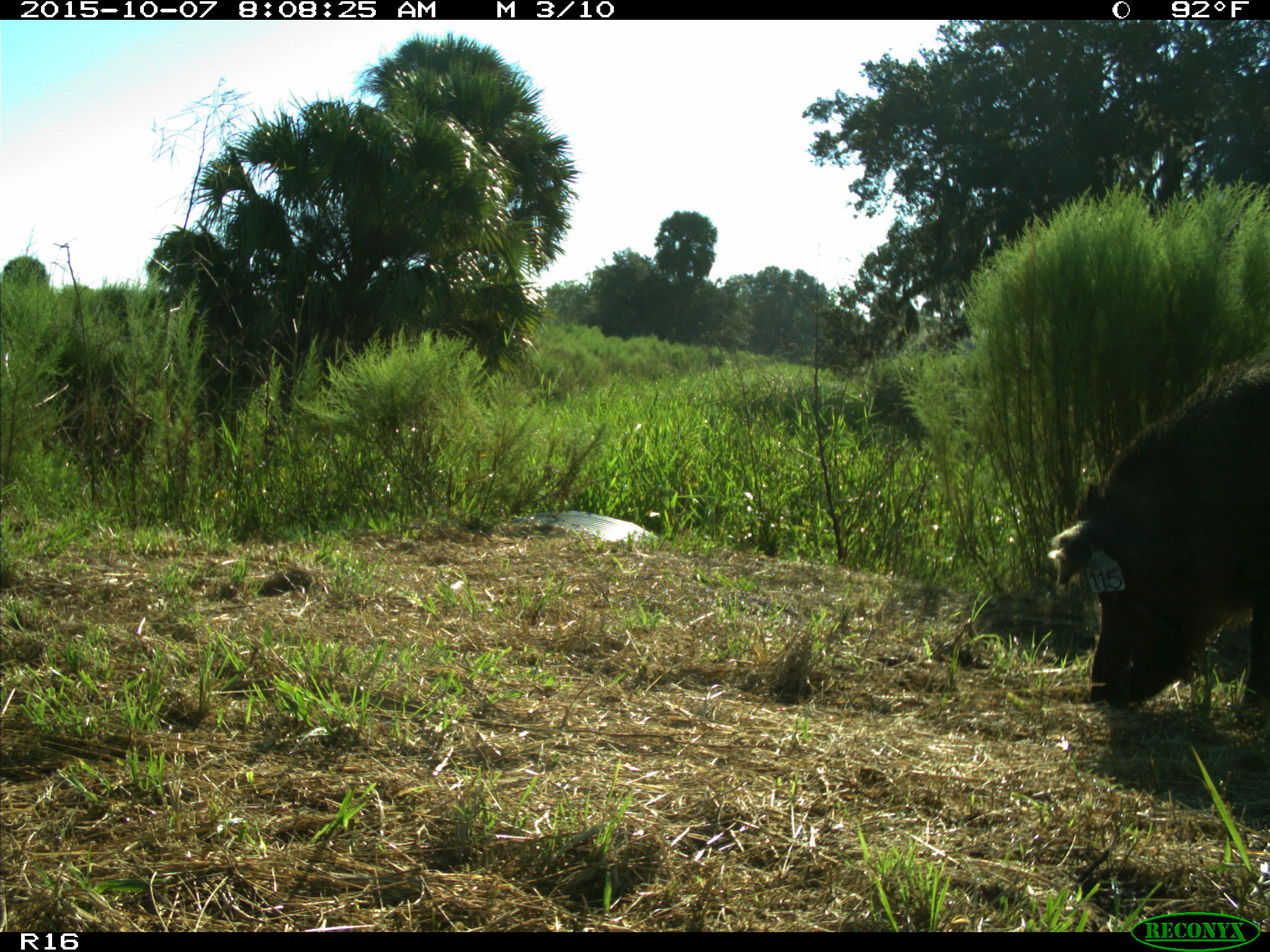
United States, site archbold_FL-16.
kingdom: Animalia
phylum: Chordata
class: Mammalia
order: Artiodactyla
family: Suidae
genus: Sus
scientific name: Sus scrofa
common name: wild boar